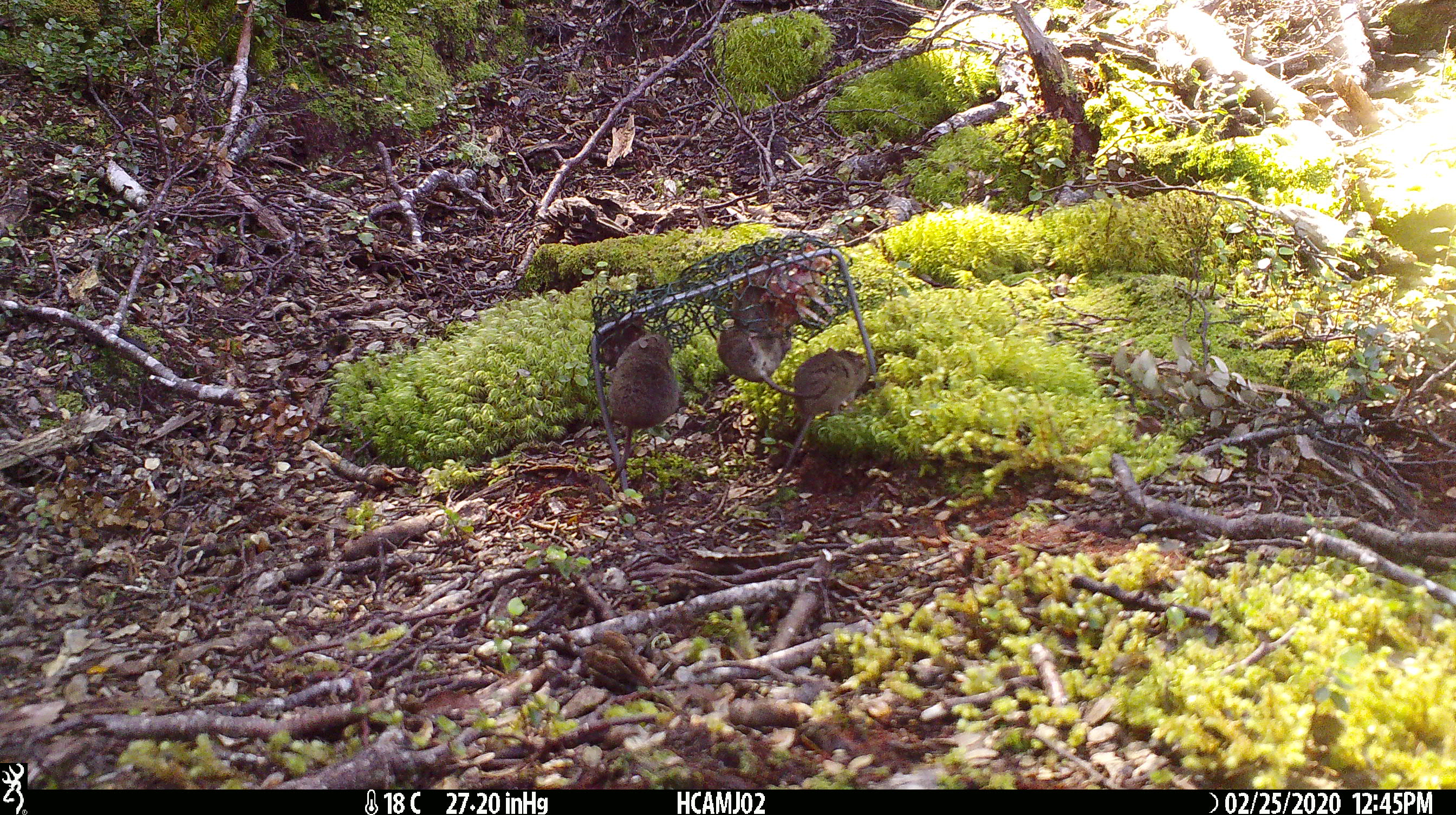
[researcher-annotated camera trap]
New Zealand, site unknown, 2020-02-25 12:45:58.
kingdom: Animalia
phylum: Chordata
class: Mammalia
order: Rodentia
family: Muridae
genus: Mus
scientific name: Mus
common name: mouse